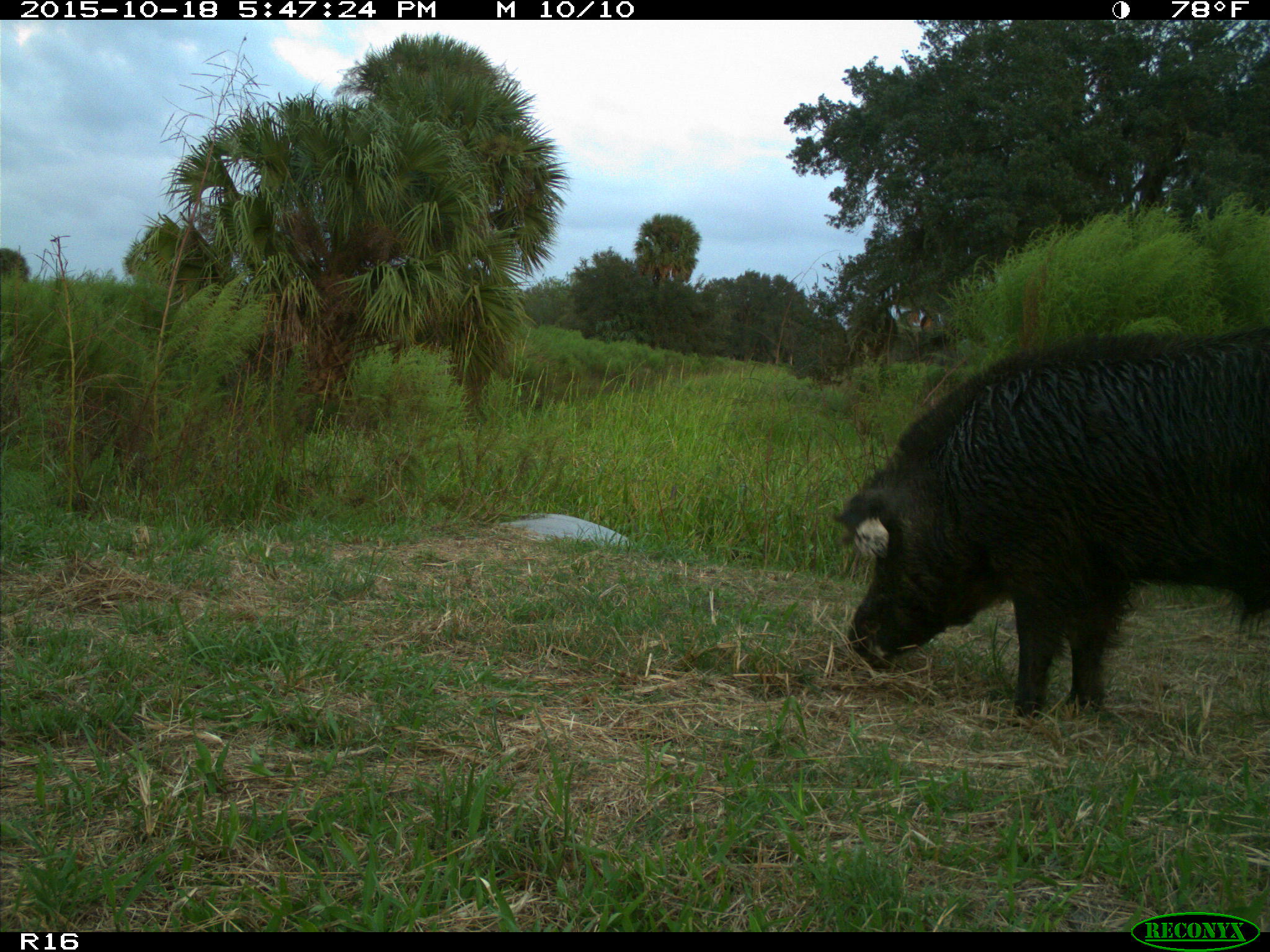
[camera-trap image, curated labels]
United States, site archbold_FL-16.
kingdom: Animalia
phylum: Chordata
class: Mammalia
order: Artiodactyla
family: Suidae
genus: Sus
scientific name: Sus scrofa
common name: wild boar